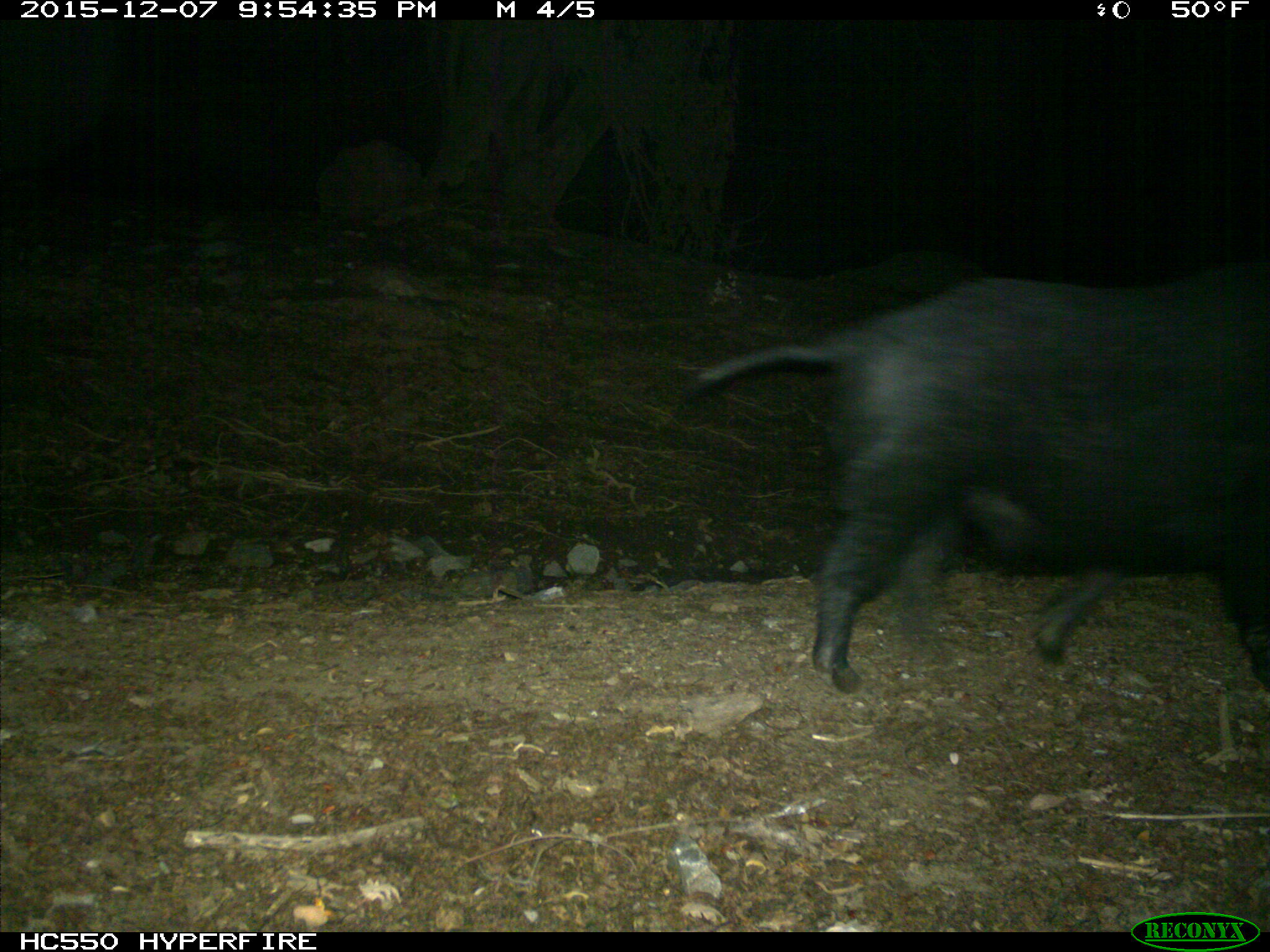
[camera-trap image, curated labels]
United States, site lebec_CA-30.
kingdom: Animalia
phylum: Chordata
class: Mammalia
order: Artiodactyla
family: Suidae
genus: Sus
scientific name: Sus scrofa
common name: wild boar